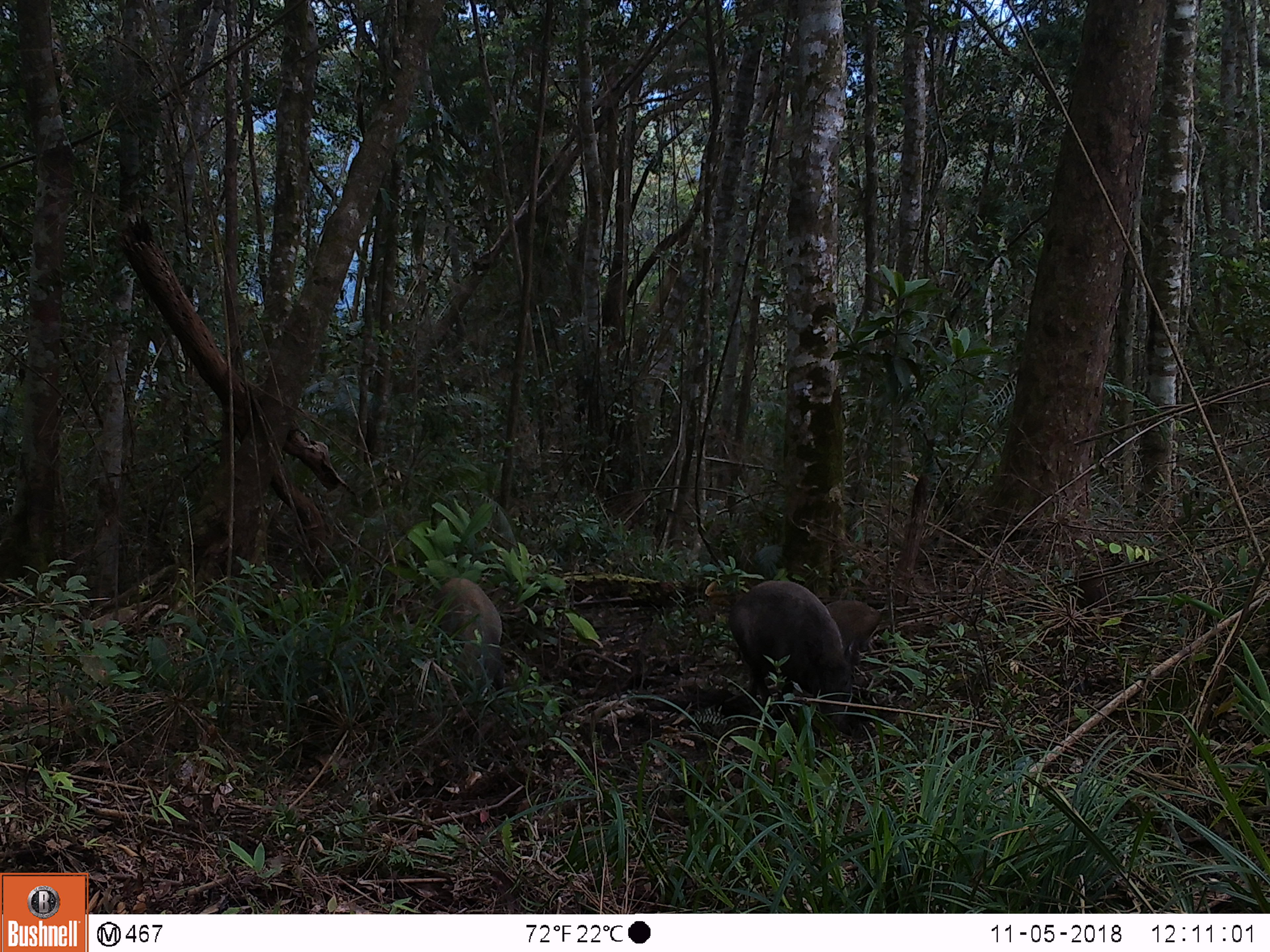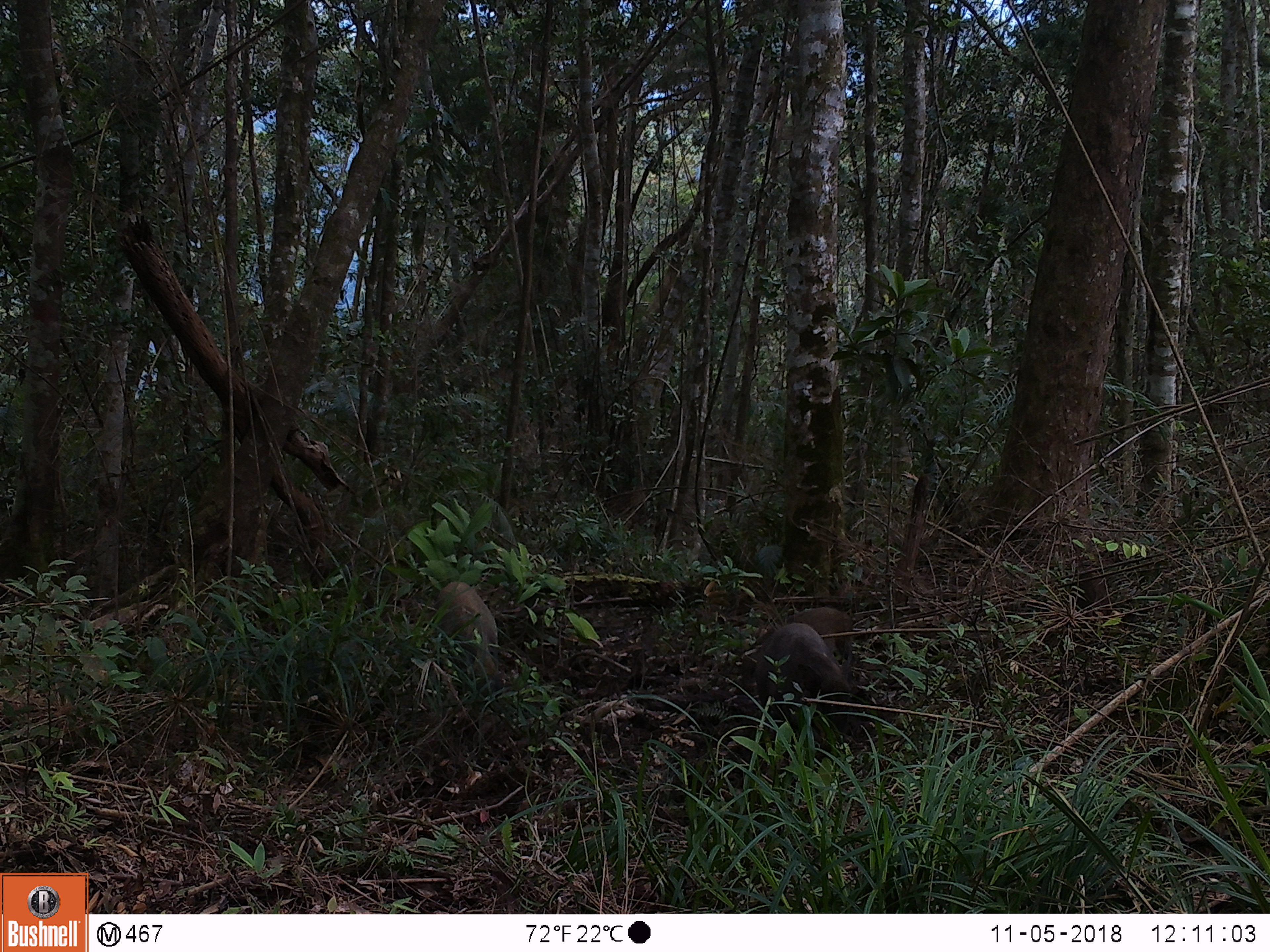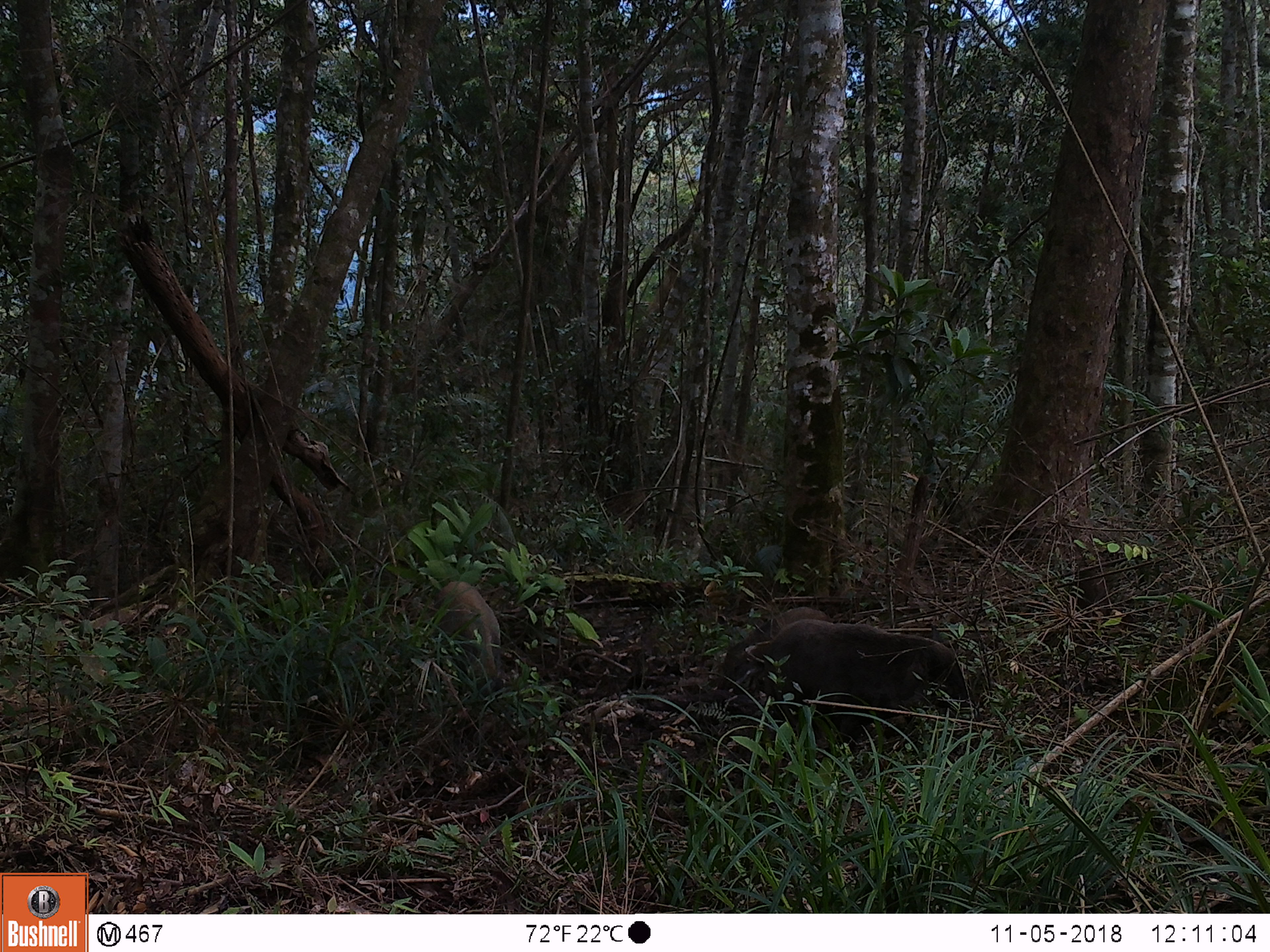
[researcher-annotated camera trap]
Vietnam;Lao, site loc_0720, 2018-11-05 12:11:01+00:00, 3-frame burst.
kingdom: Animalia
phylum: Chordata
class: Mammalia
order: Artiodactyla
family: Suidae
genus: Sus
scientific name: Sus scrofa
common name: eurasian wild pig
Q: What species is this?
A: Eurasian wild pig (Sus scrofa).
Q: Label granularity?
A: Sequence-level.